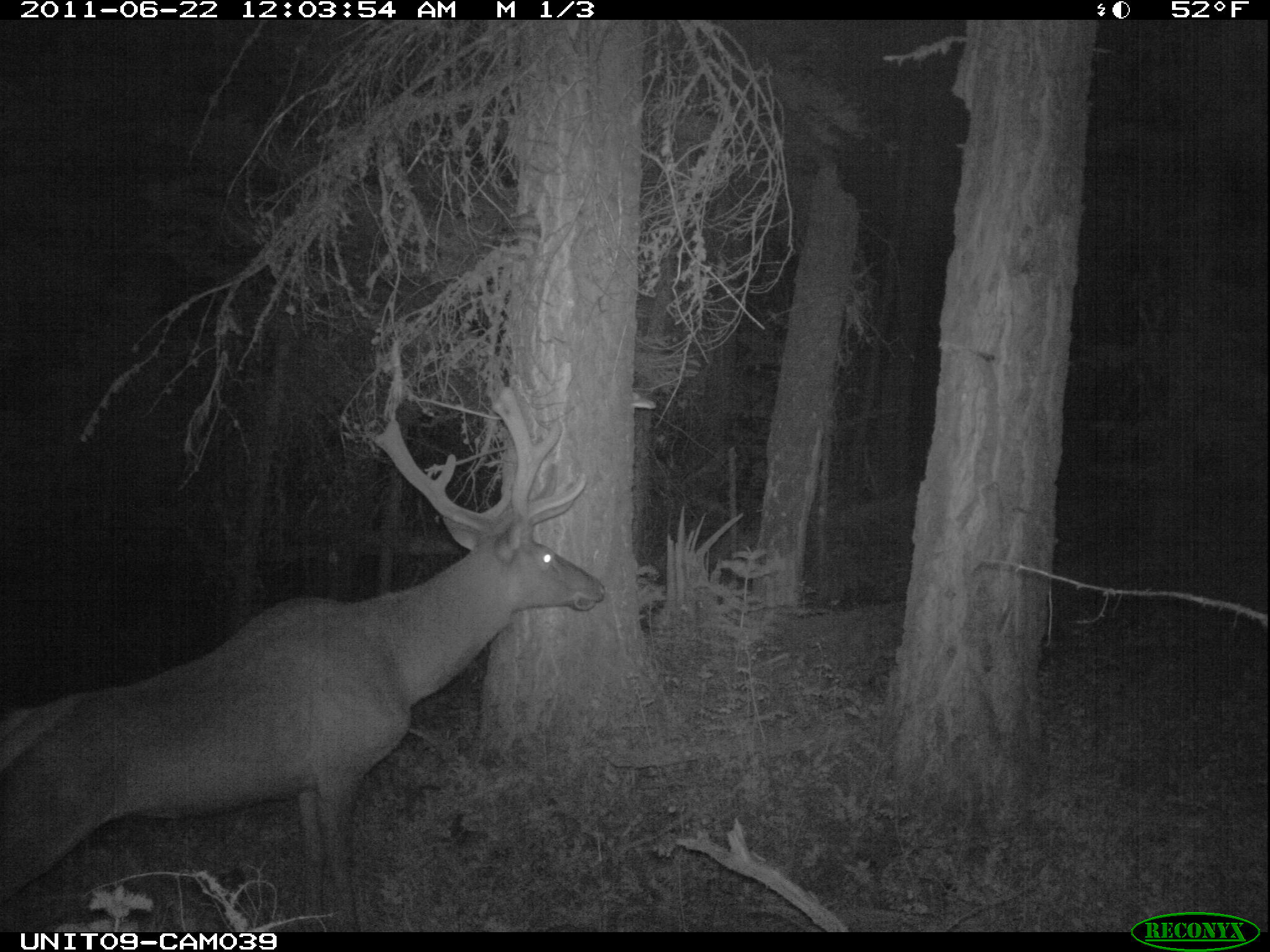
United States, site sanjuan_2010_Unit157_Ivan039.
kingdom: Animalia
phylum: Chordata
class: Mammalia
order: Artiodactyla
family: Cervidae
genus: Cervus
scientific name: Cervus elaphus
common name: red deer